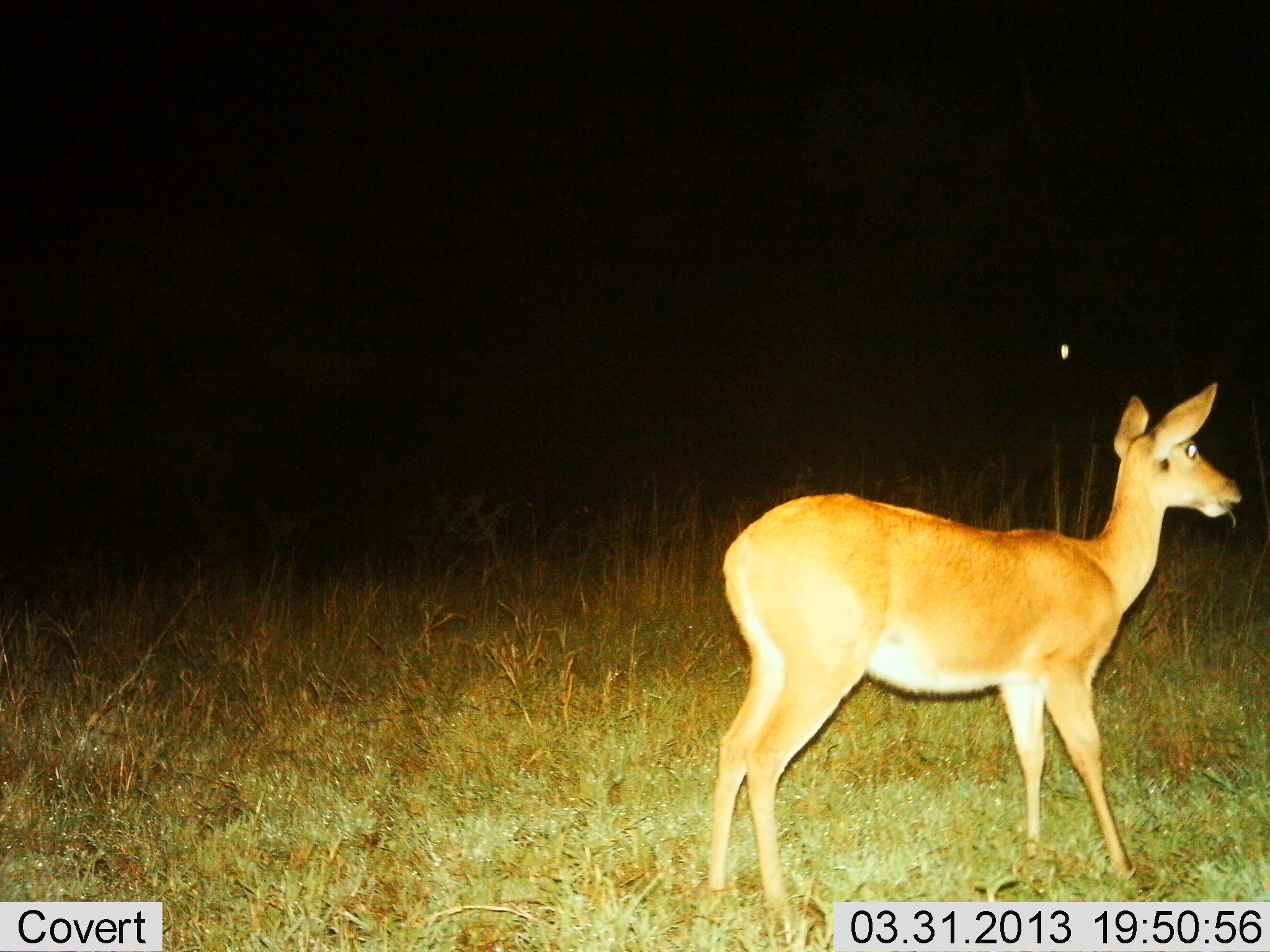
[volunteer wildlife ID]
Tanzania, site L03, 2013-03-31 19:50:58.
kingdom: Animalia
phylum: Chordata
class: Mammalia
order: Artiodactyla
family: Bovidae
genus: Redunca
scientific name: Redunca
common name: reedbuck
Reedbuck (Redunca), count 1. Behavior (volunteer vote fractions): standing 84%, resting 0%, moving 3%, interacting 0%. Young present (vote fraction): 0%. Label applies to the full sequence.